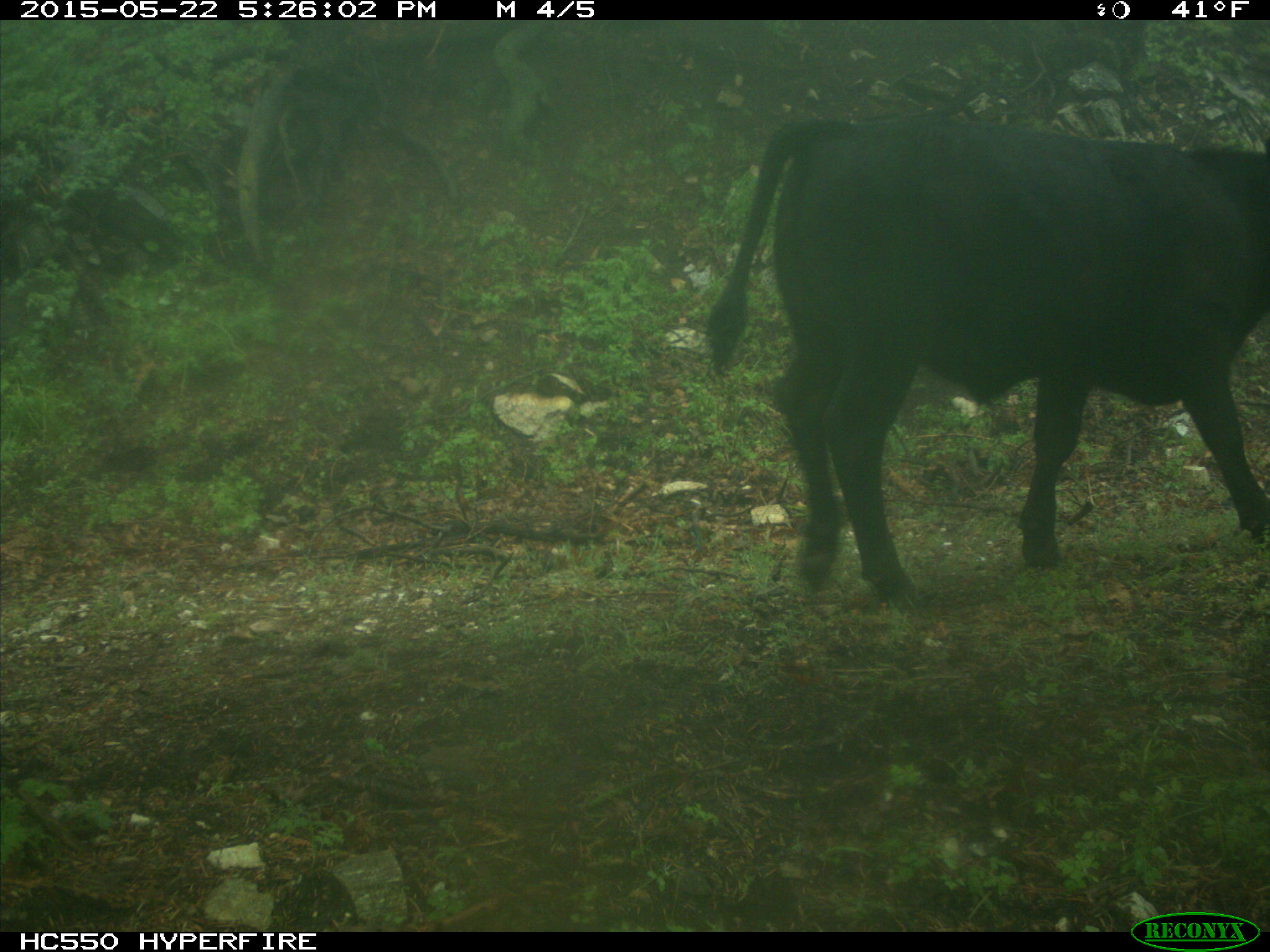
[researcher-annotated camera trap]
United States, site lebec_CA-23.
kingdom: Animalia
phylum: Chordata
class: Mammalia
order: Artiodactyla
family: Bovidae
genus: Bos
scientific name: Bos taurus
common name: domestic cow